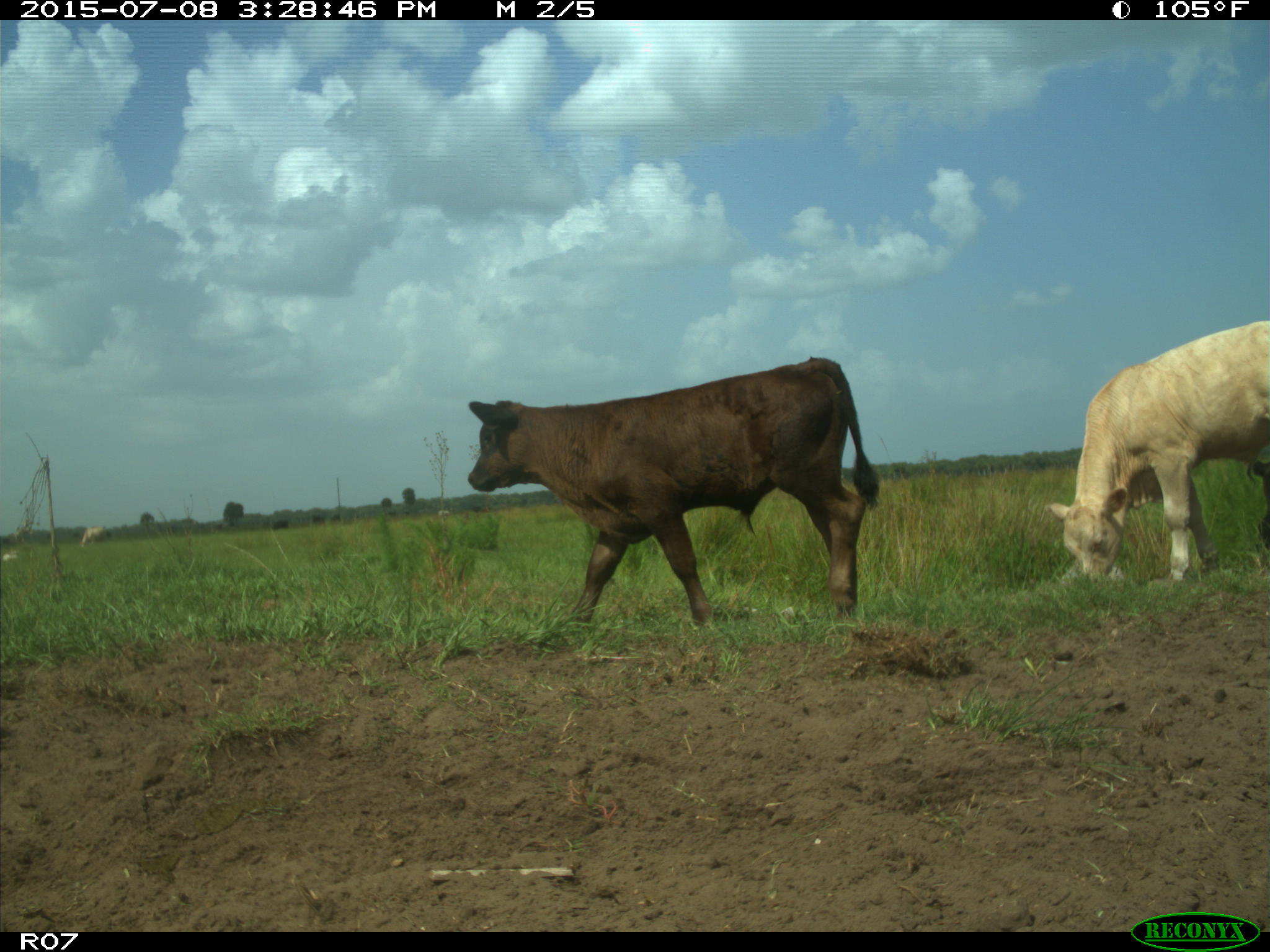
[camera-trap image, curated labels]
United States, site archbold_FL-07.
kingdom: Animalia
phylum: Chordata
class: Mammalia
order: Artiodactyla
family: Bovidae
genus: Bos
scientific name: Bos taurus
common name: domestic cow